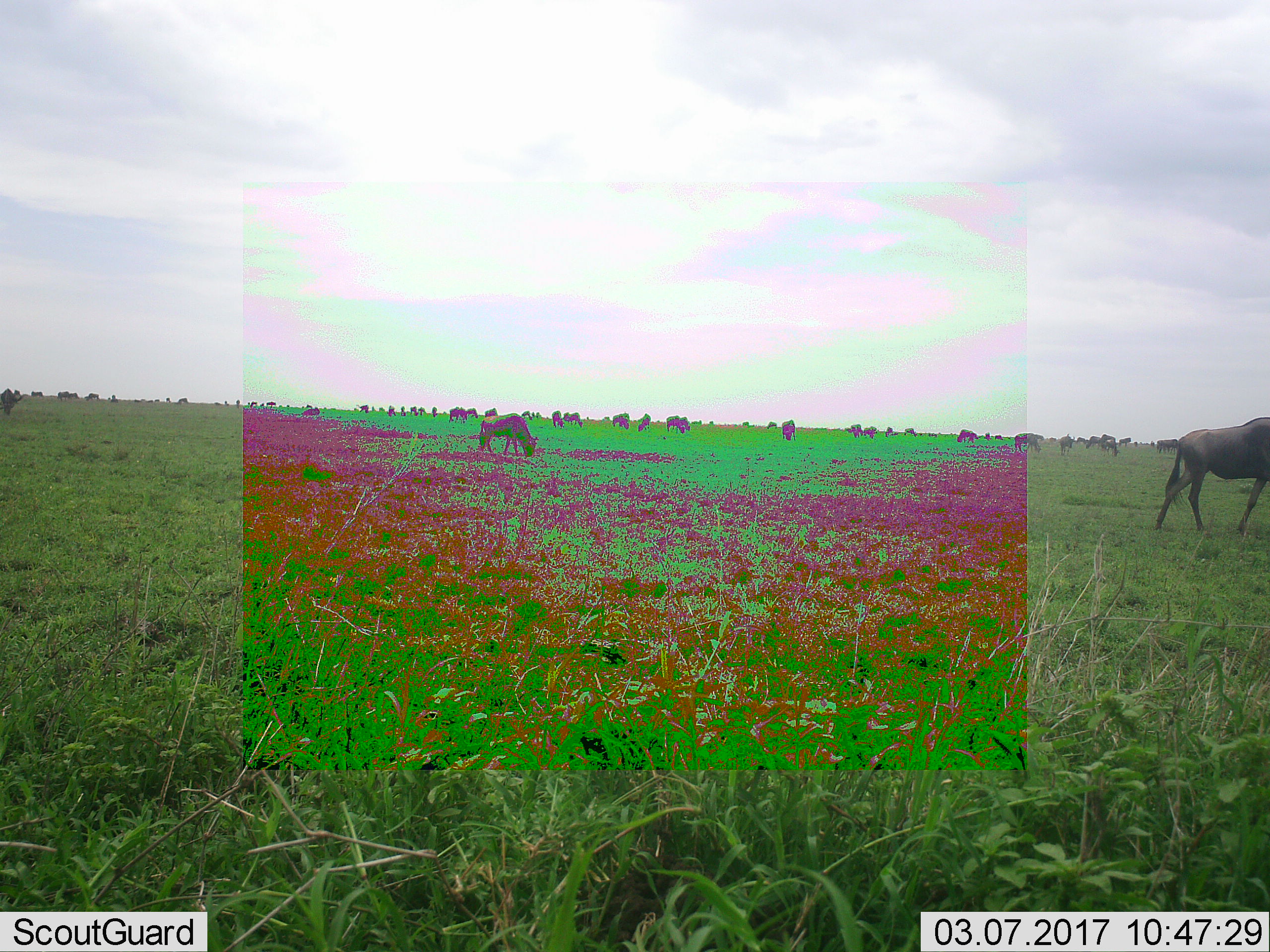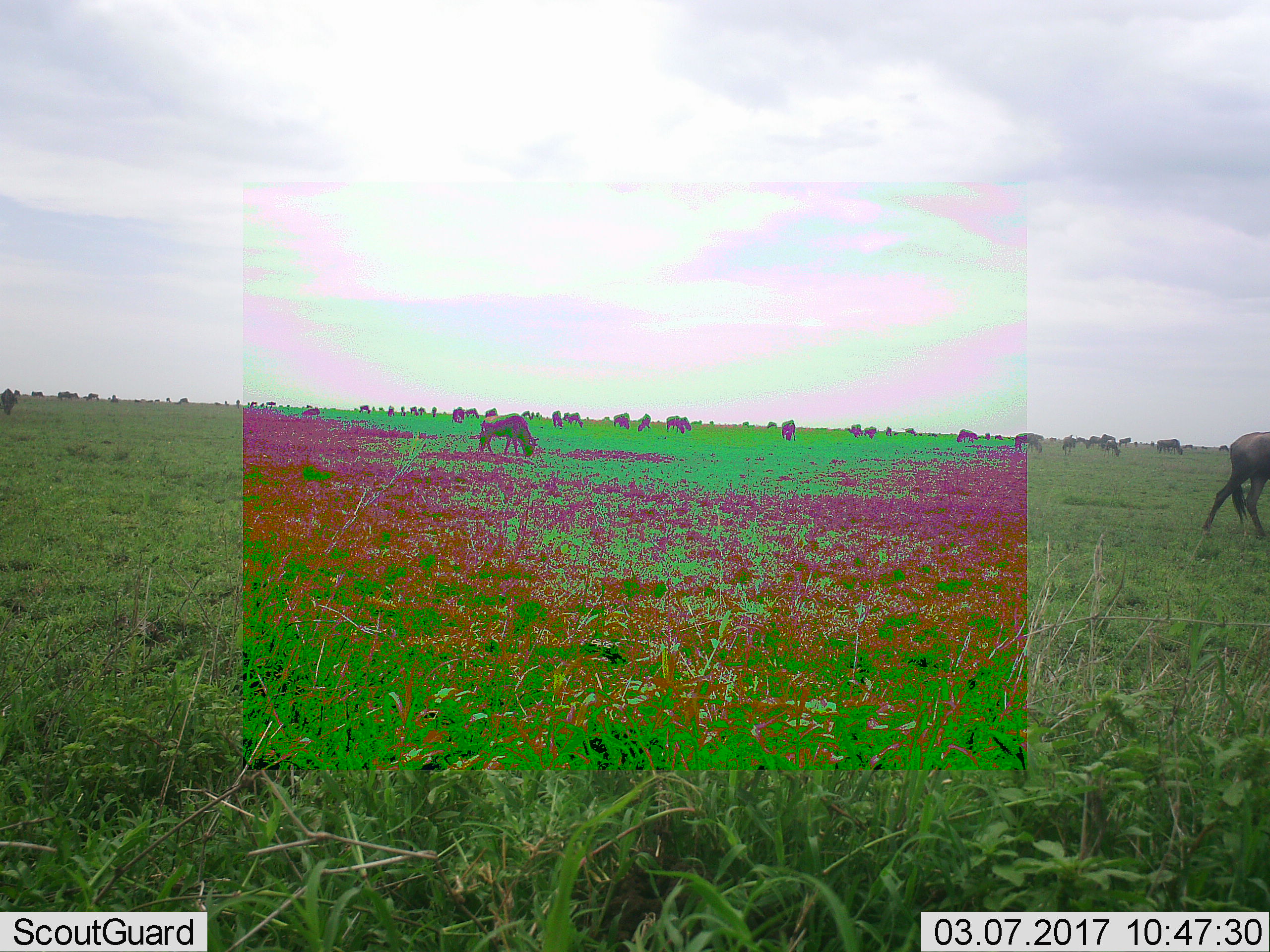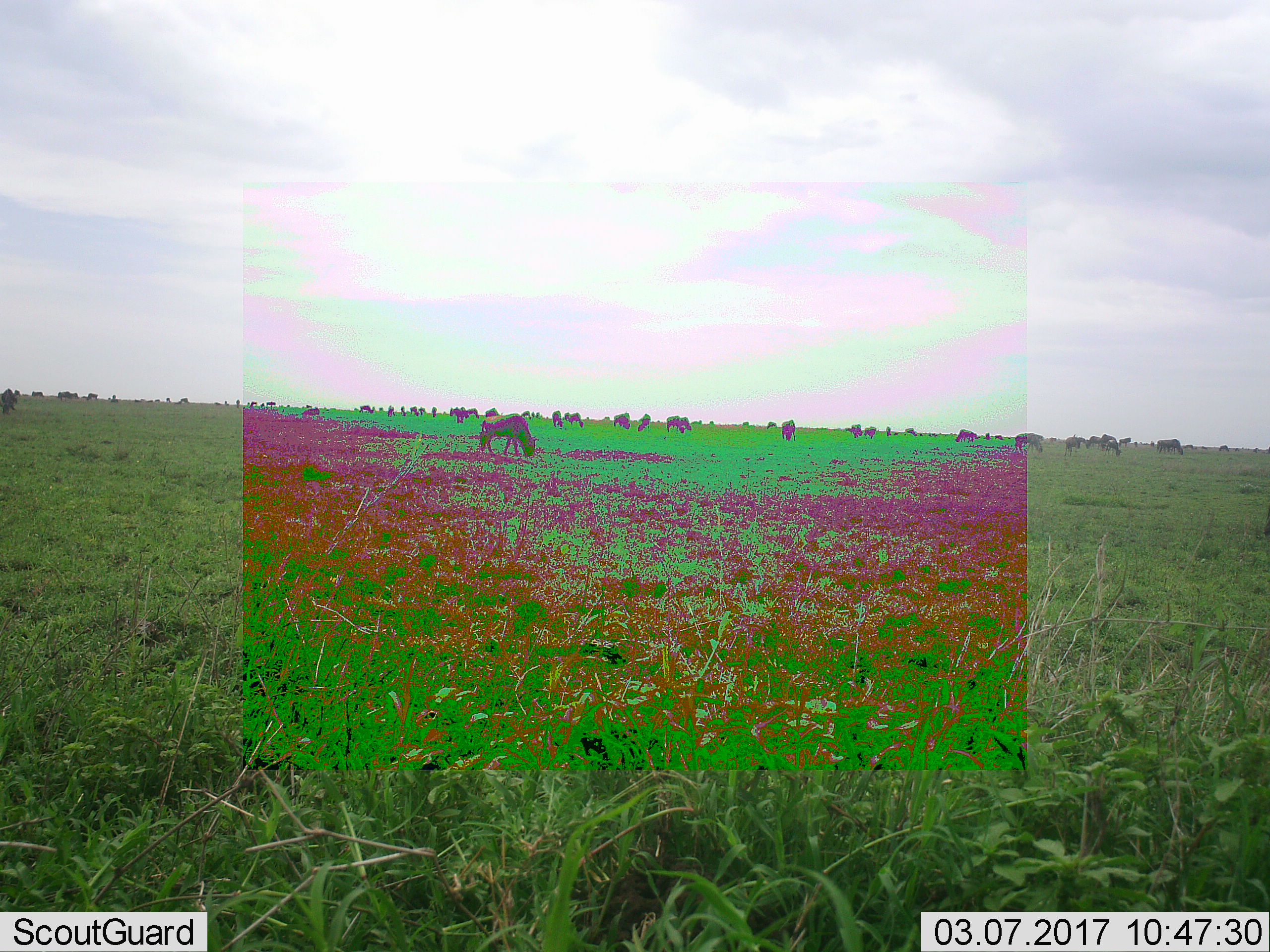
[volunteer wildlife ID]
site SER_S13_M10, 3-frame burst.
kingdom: Animalia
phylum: Chordata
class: Mammalia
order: Artiodactyla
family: Bovidae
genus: Connochaetes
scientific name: Connochaetes taurinus taurinus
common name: blue wildebeest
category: wildebeestblue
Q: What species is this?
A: Wildebeestblue (blue wildebeest) (Connochaetes taurinus taurinus).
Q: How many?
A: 11-50.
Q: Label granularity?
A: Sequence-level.